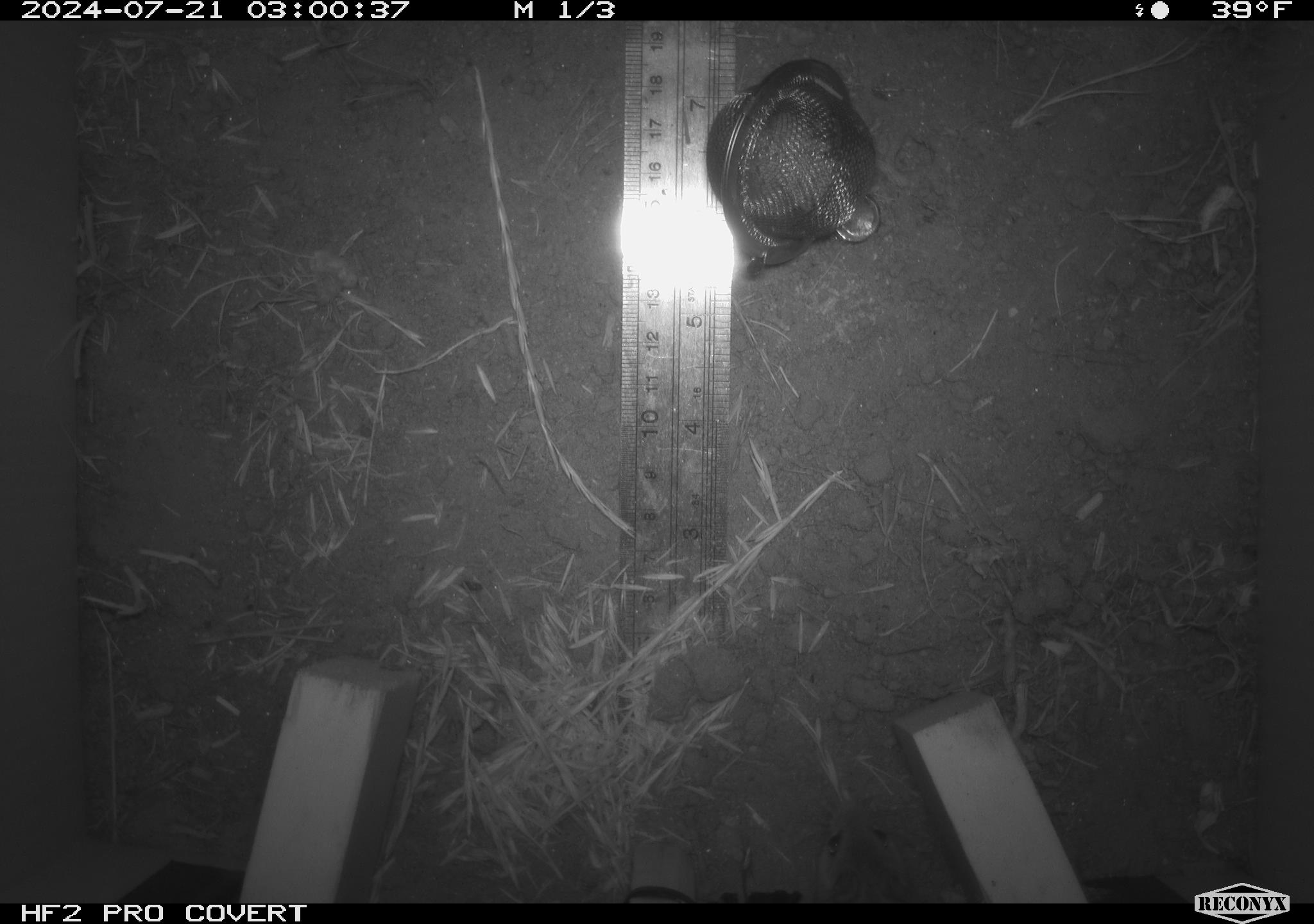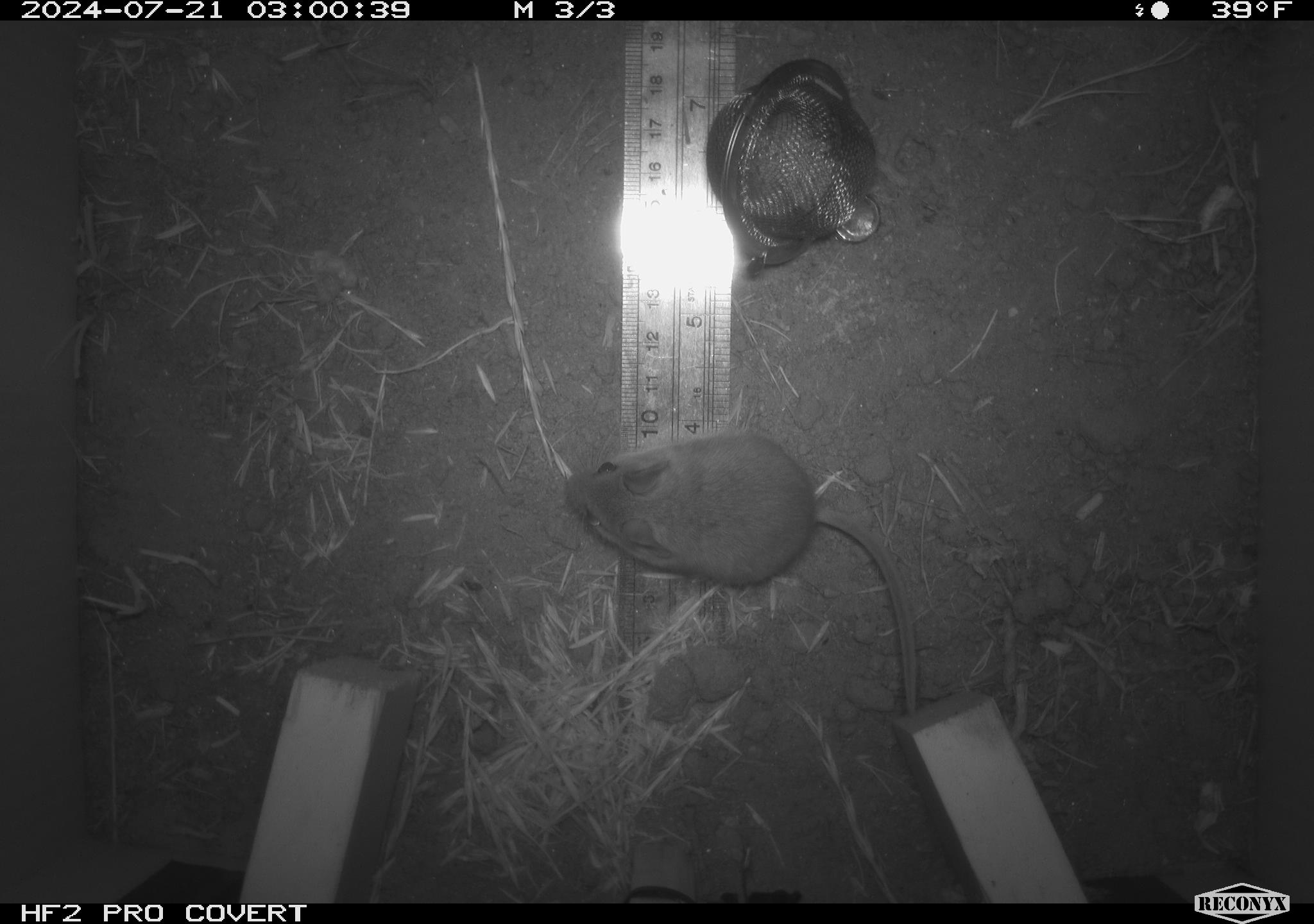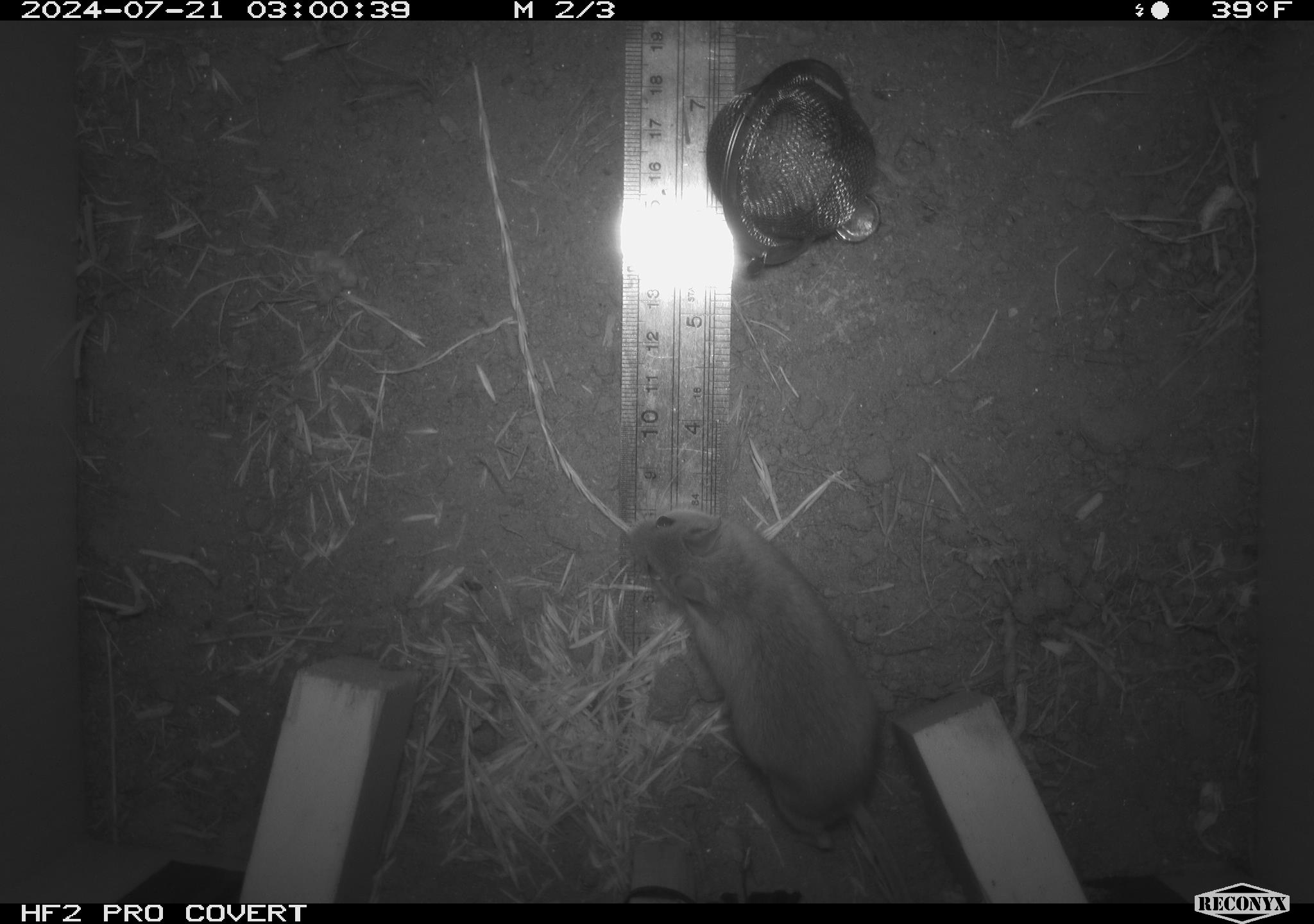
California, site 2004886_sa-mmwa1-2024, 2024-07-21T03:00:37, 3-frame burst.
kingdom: Animalia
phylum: Chordata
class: Mammalia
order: Rodentia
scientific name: Rodentia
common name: mouse species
Mouse species (Rodentia).